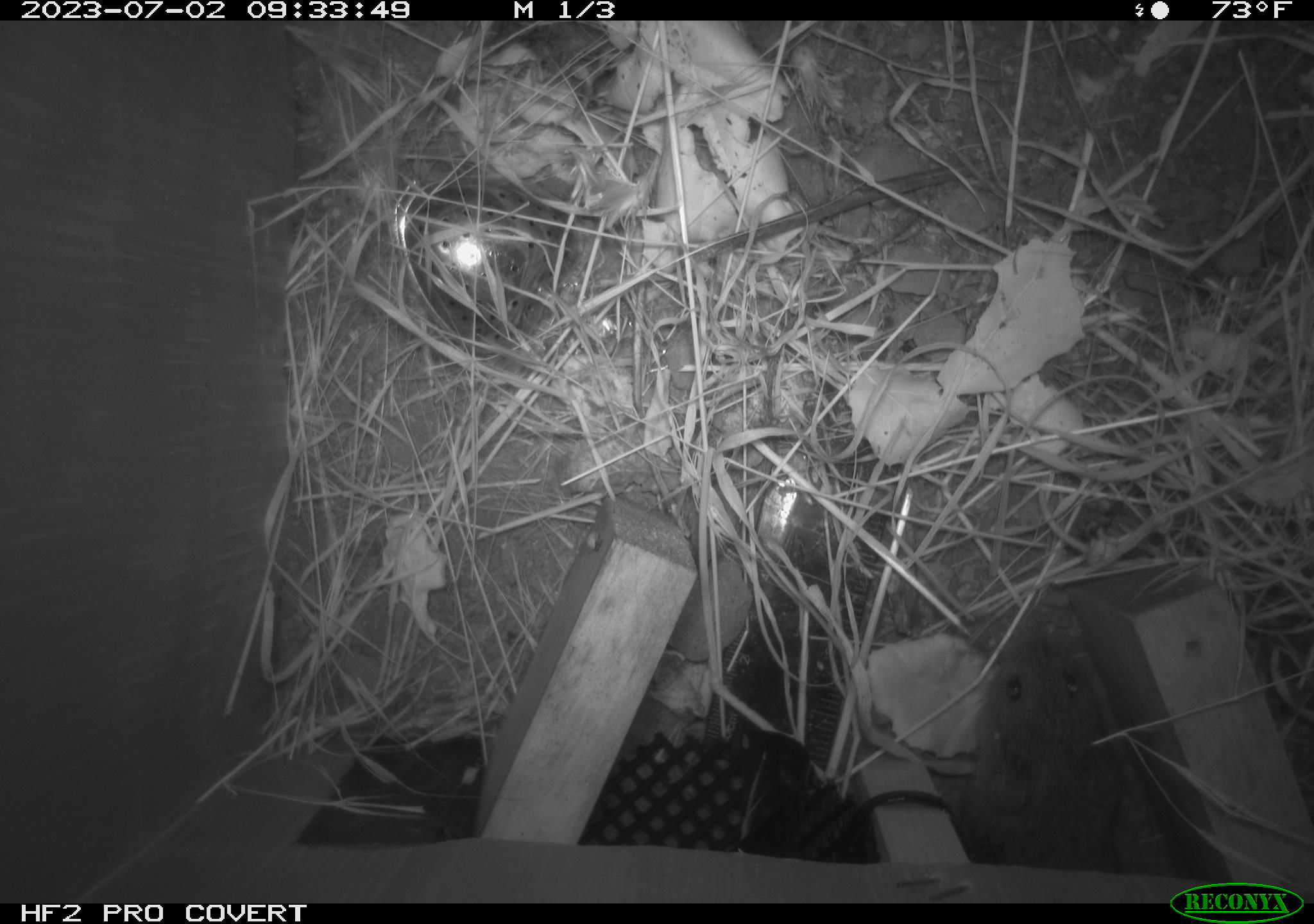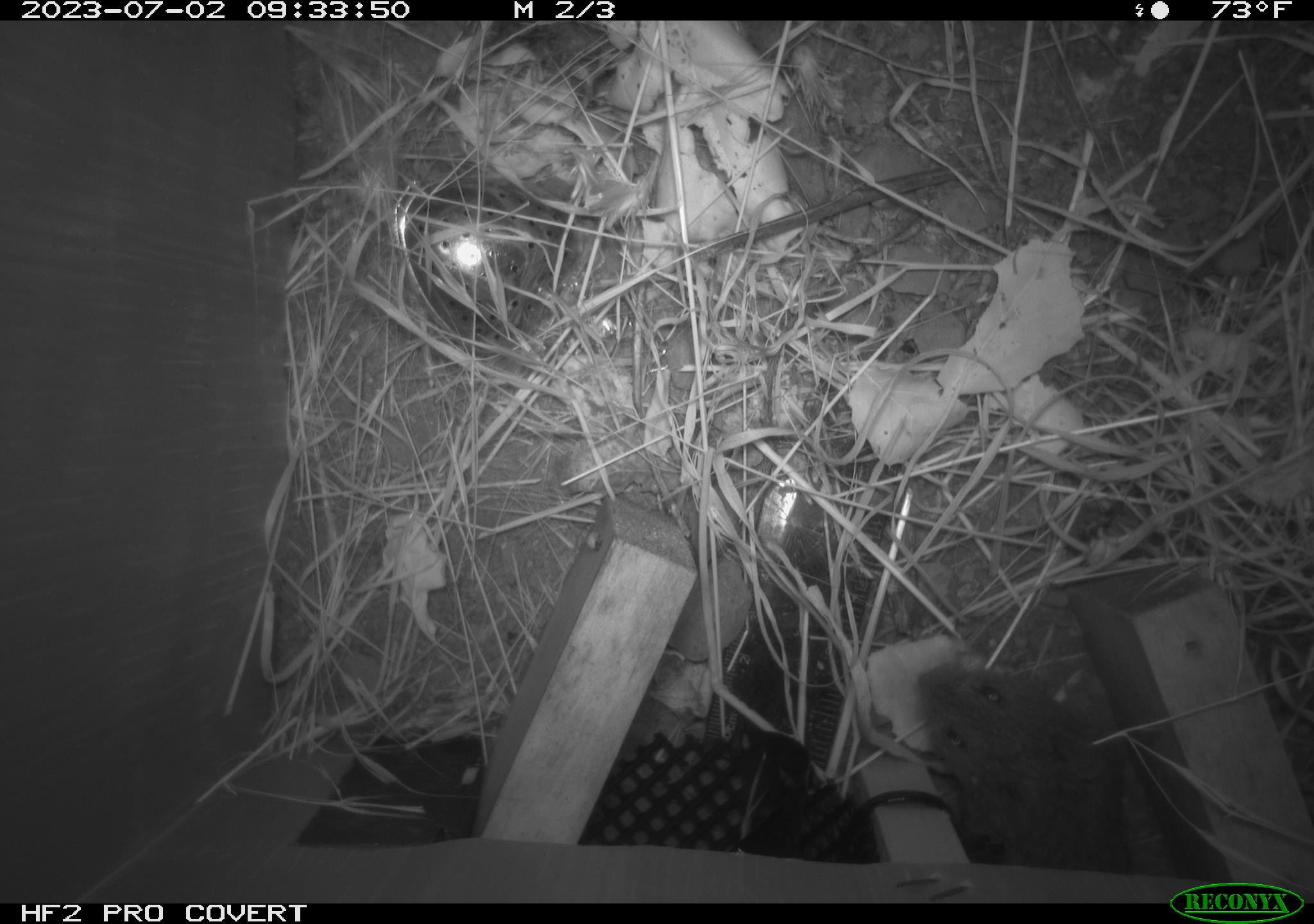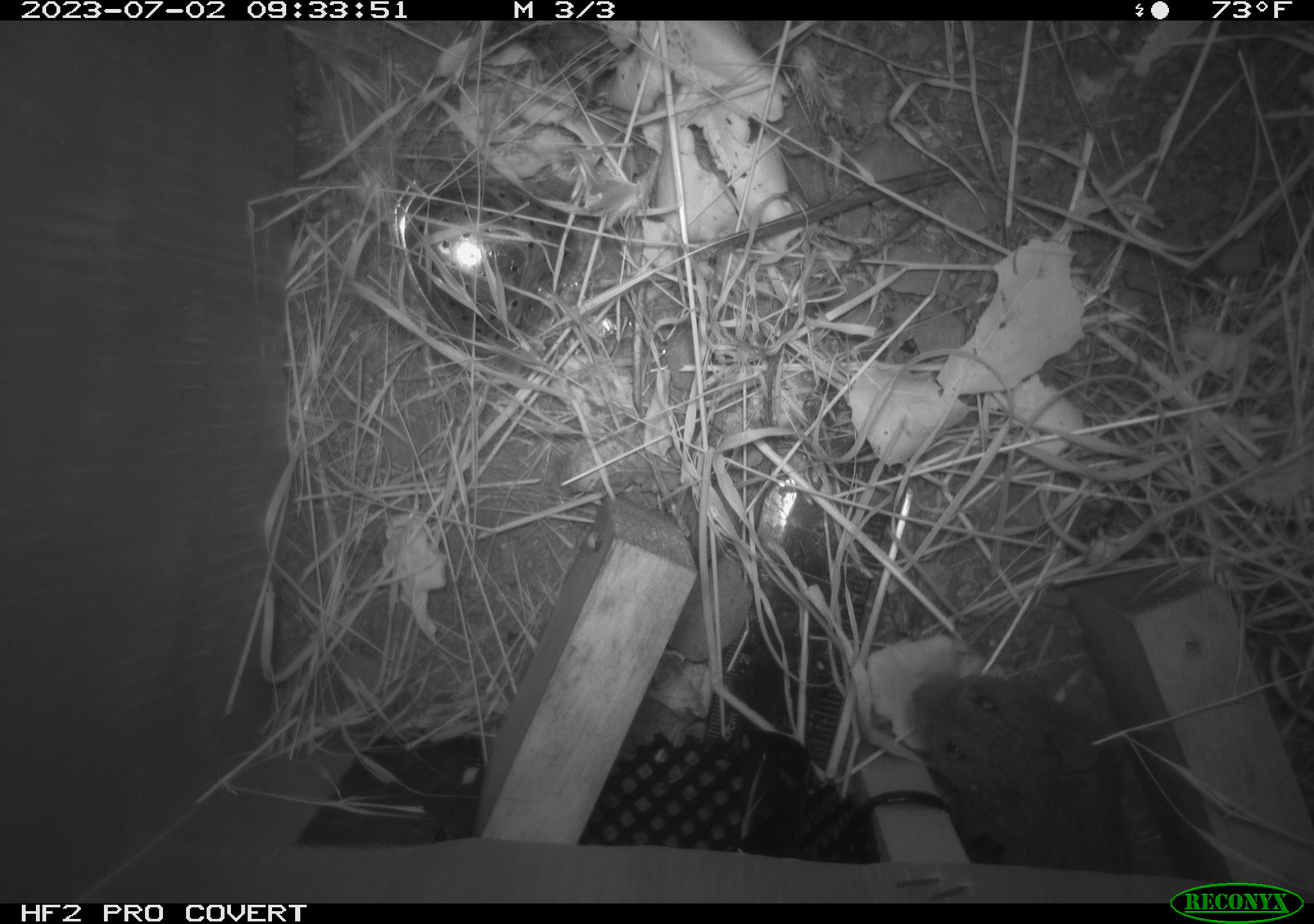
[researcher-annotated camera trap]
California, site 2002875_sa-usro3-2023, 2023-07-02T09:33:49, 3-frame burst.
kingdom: Animalia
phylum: Chordata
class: Mammalia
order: Rodentia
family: Cricetidae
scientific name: Arvicolinae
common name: voles, lemmings, and muskrats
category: arvicolinae subfamily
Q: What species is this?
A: Arvicolinae subfamily (voles, lemmings, and muskrats) (Arvicolinae).